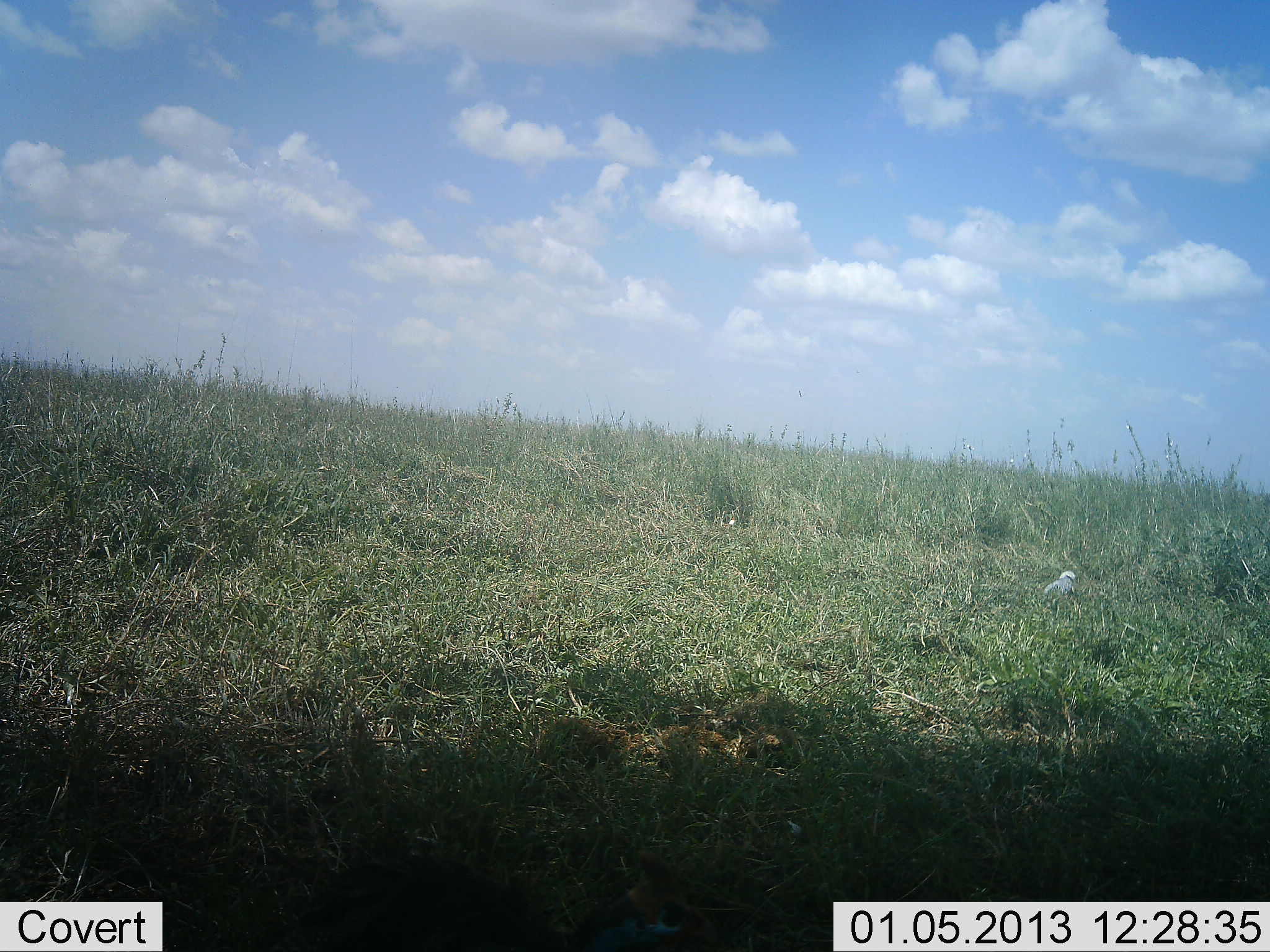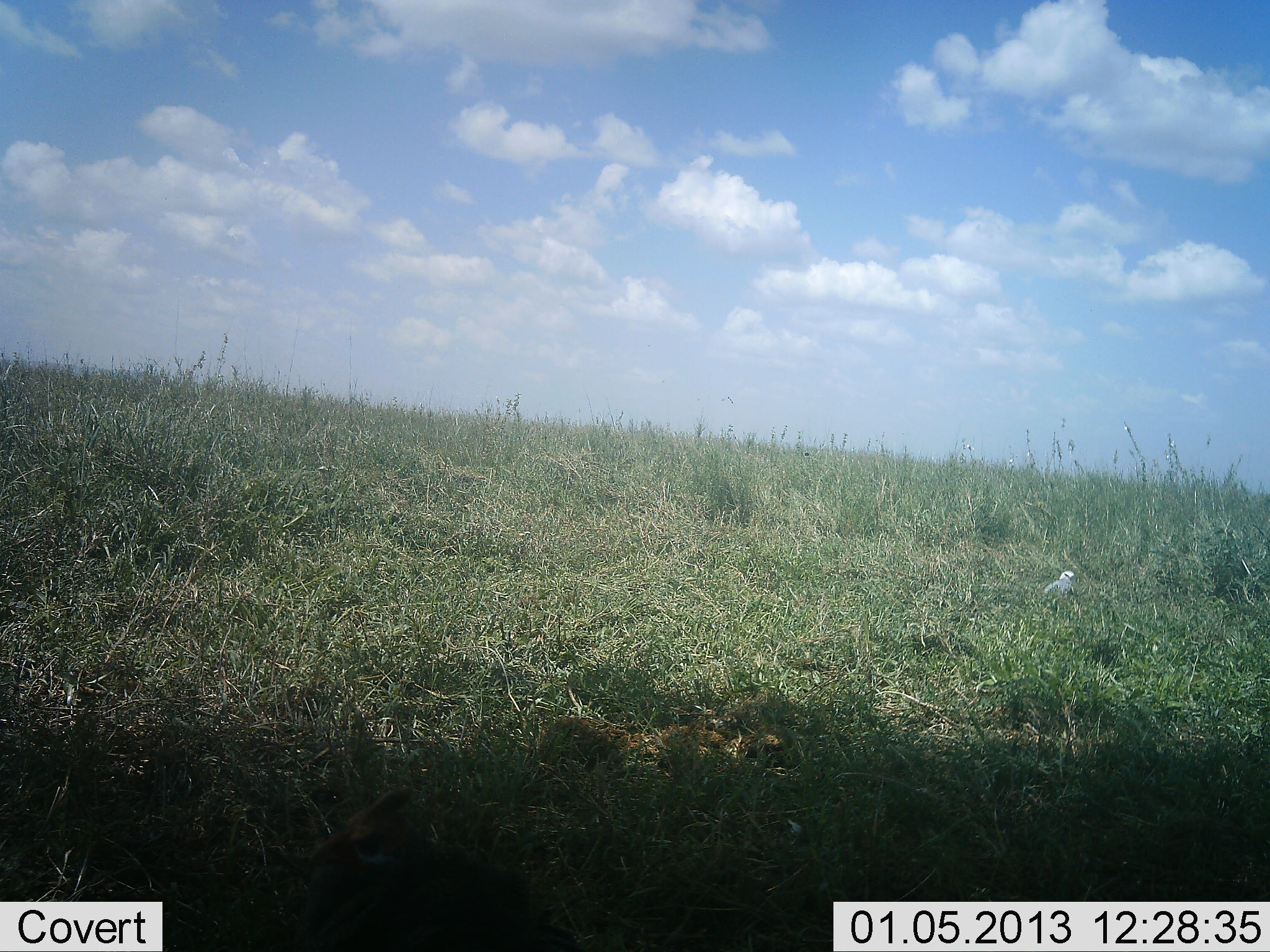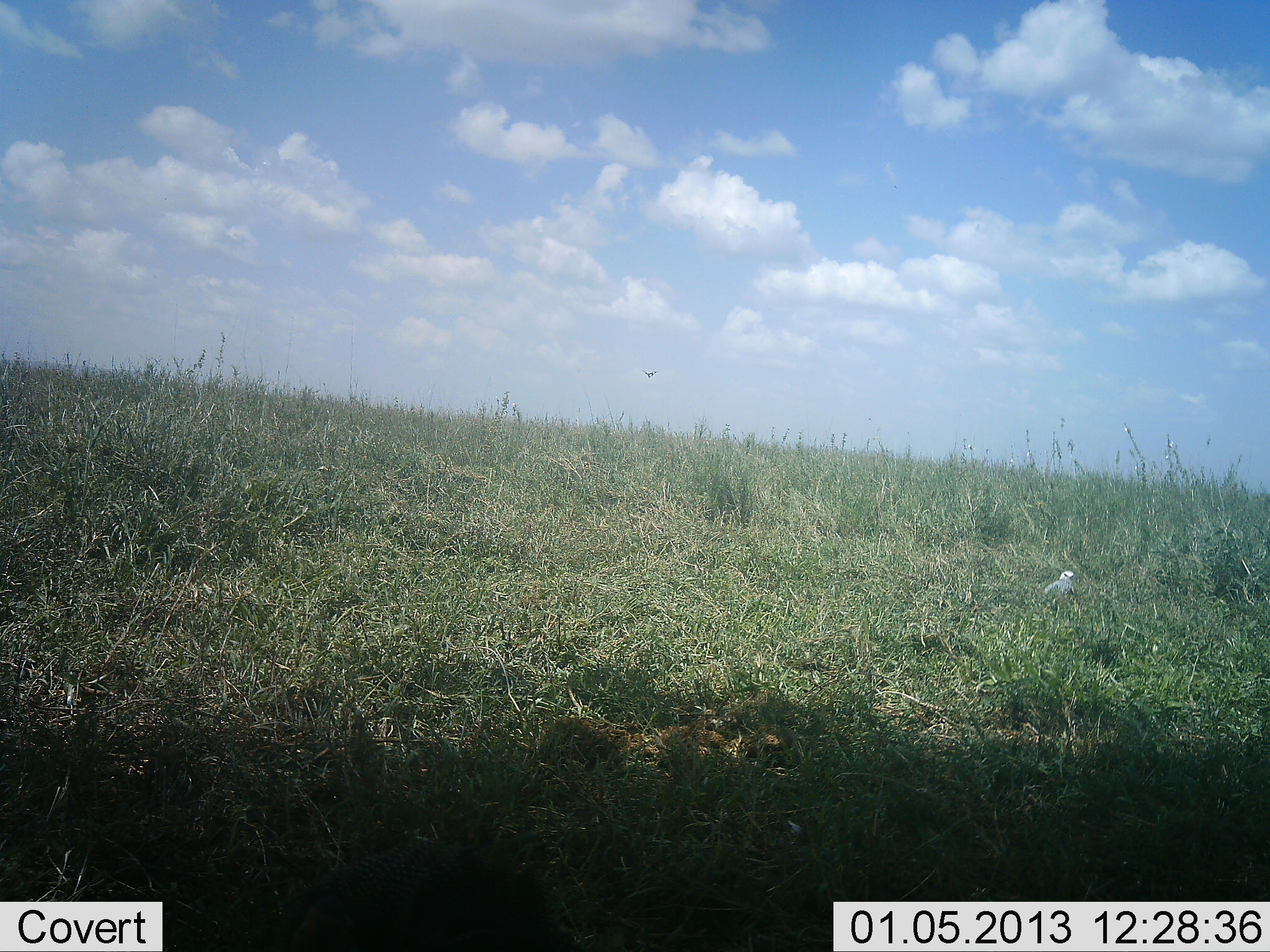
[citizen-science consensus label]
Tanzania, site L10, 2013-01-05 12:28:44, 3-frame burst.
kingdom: Animalia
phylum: Chordata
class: Aves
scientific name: Aves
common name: bird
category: otherbird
Otherbird (bird) (Aves), count 1. Behavior (volunteer vote fractions): standing 38%, resting 62%, moving 0%, interacting 0%. Young present (vote fraction): 0%. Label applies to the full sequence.